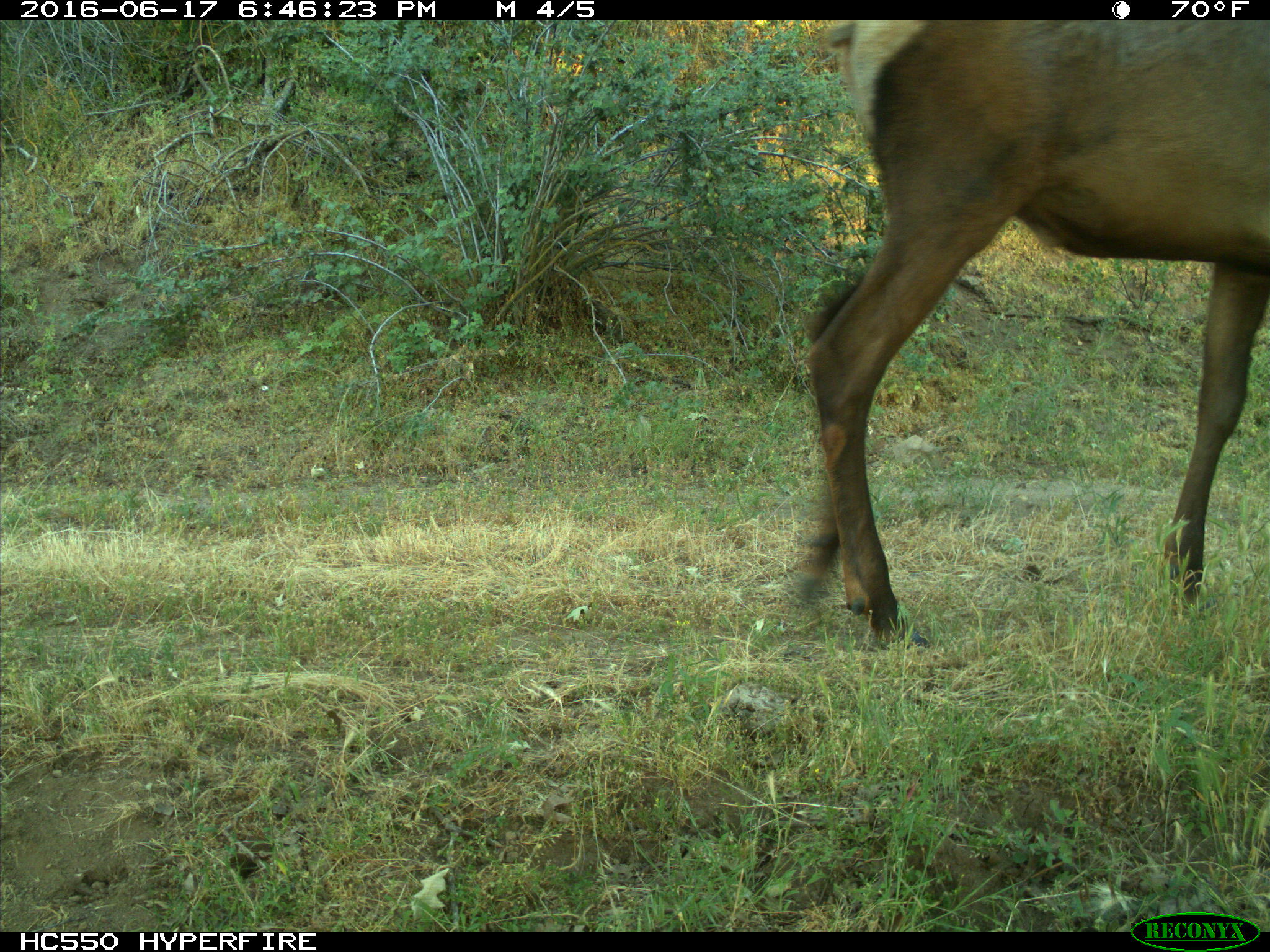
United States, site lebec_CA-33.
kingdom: Animalia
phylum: Chordata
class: Mammalia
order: Artiodactyla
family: Cervidae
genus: Cervus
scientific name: Cervus canadensis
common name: elk